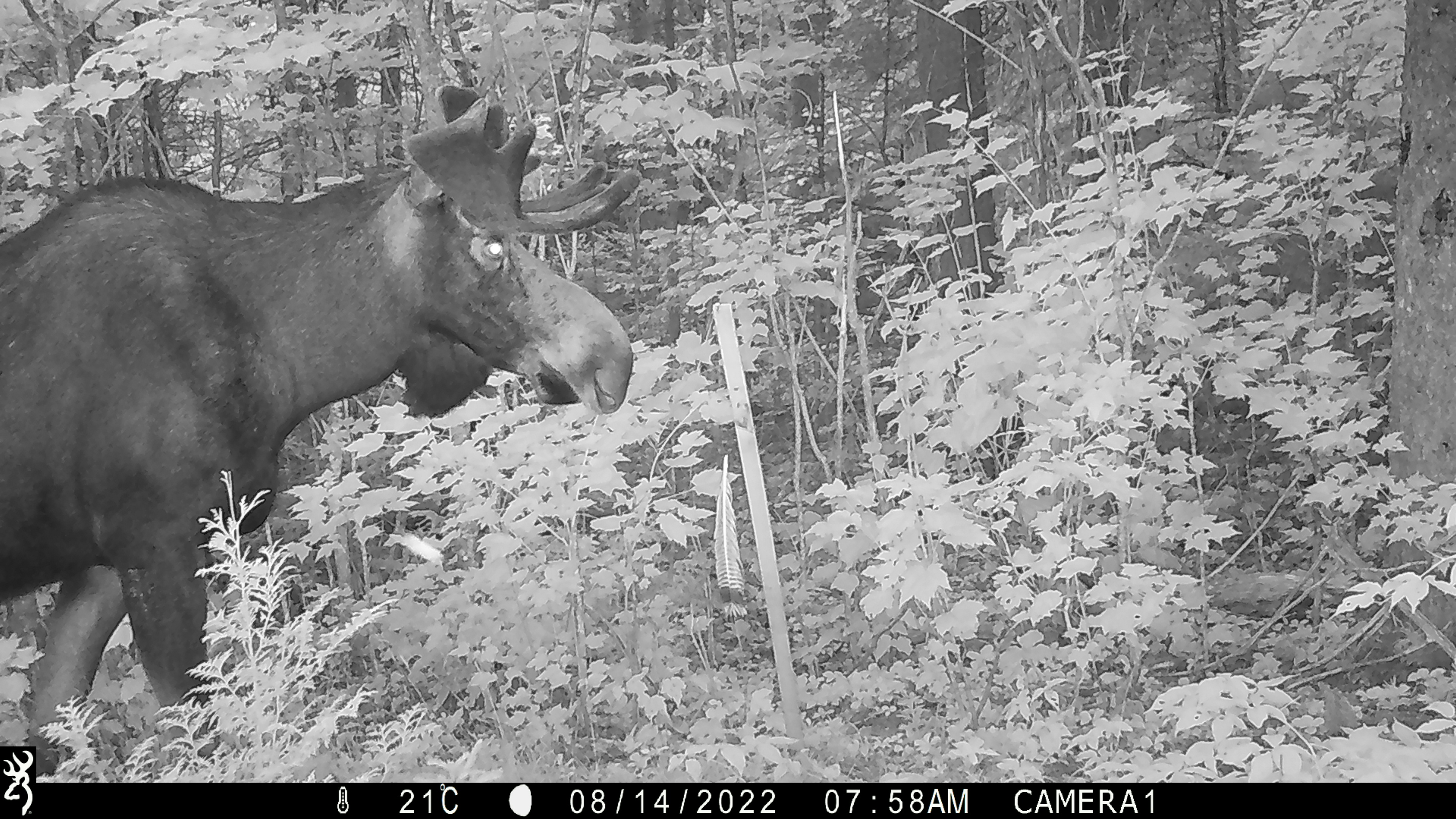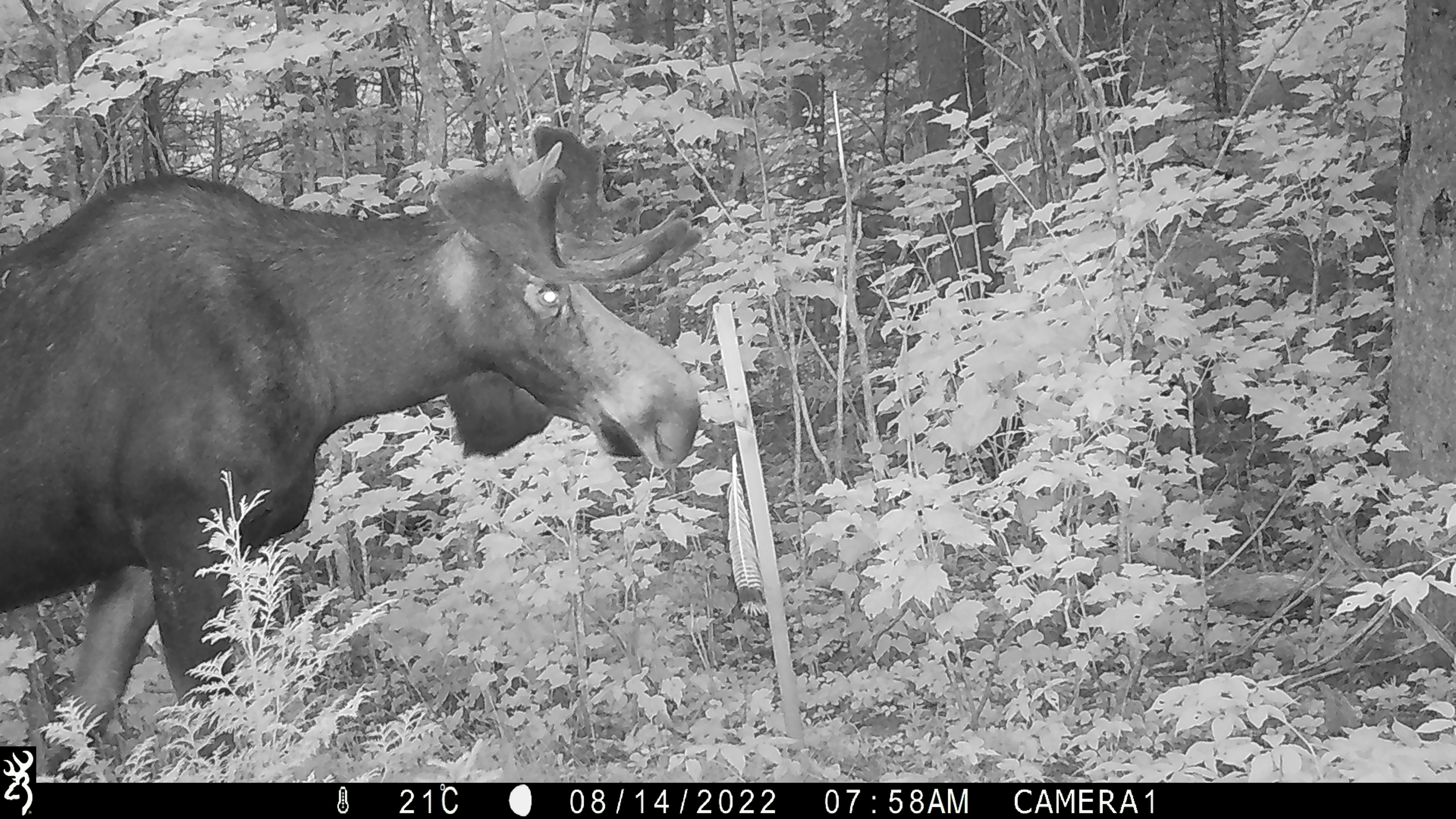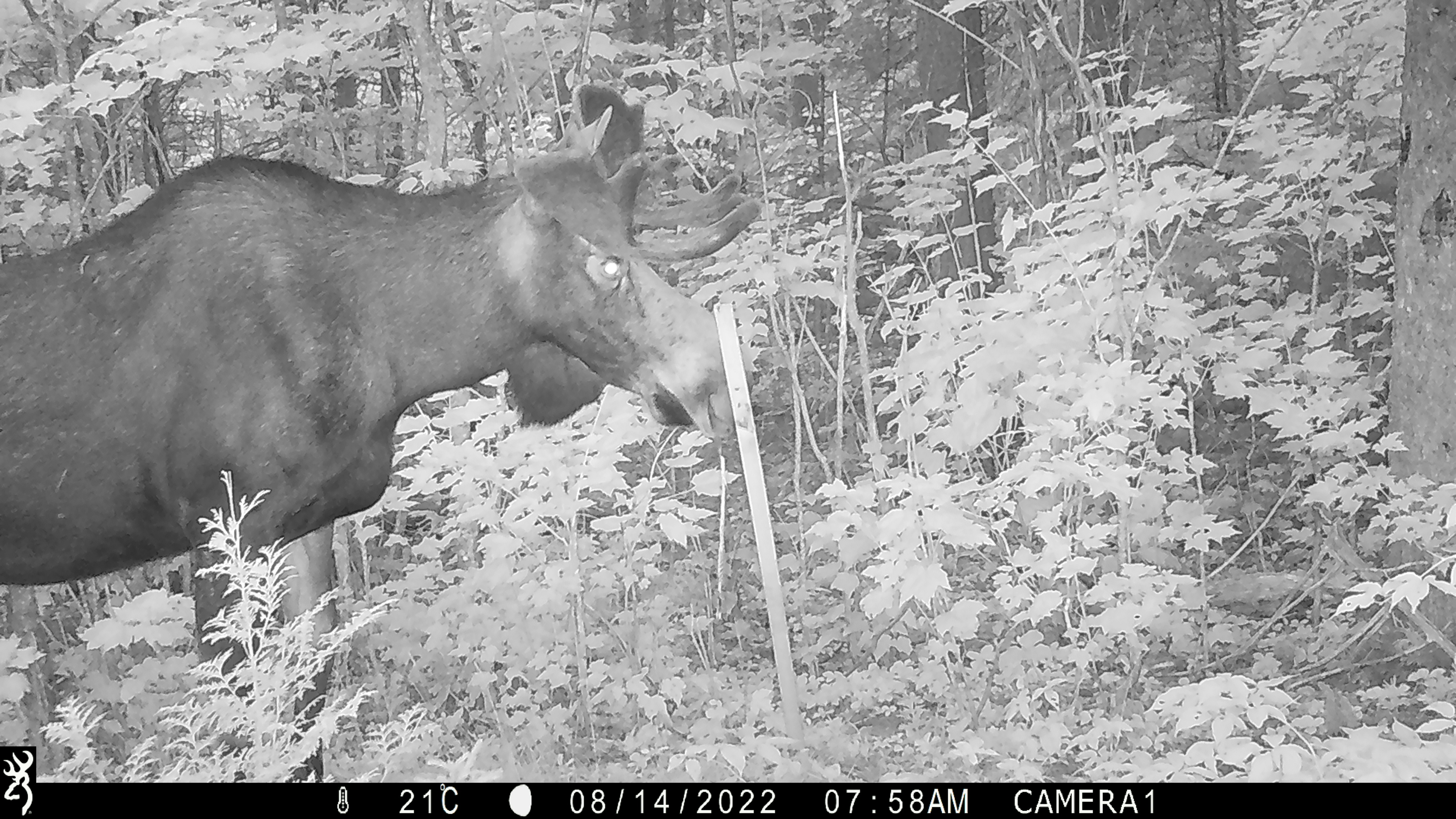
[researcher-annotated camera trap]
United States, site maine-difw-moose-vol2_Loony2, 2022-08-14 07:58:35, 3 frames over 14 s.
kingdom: Animalia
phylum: Chordata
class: Mammalia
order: Artiodactyla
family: Cervidae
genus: Alces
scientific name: Alces alces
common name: moose